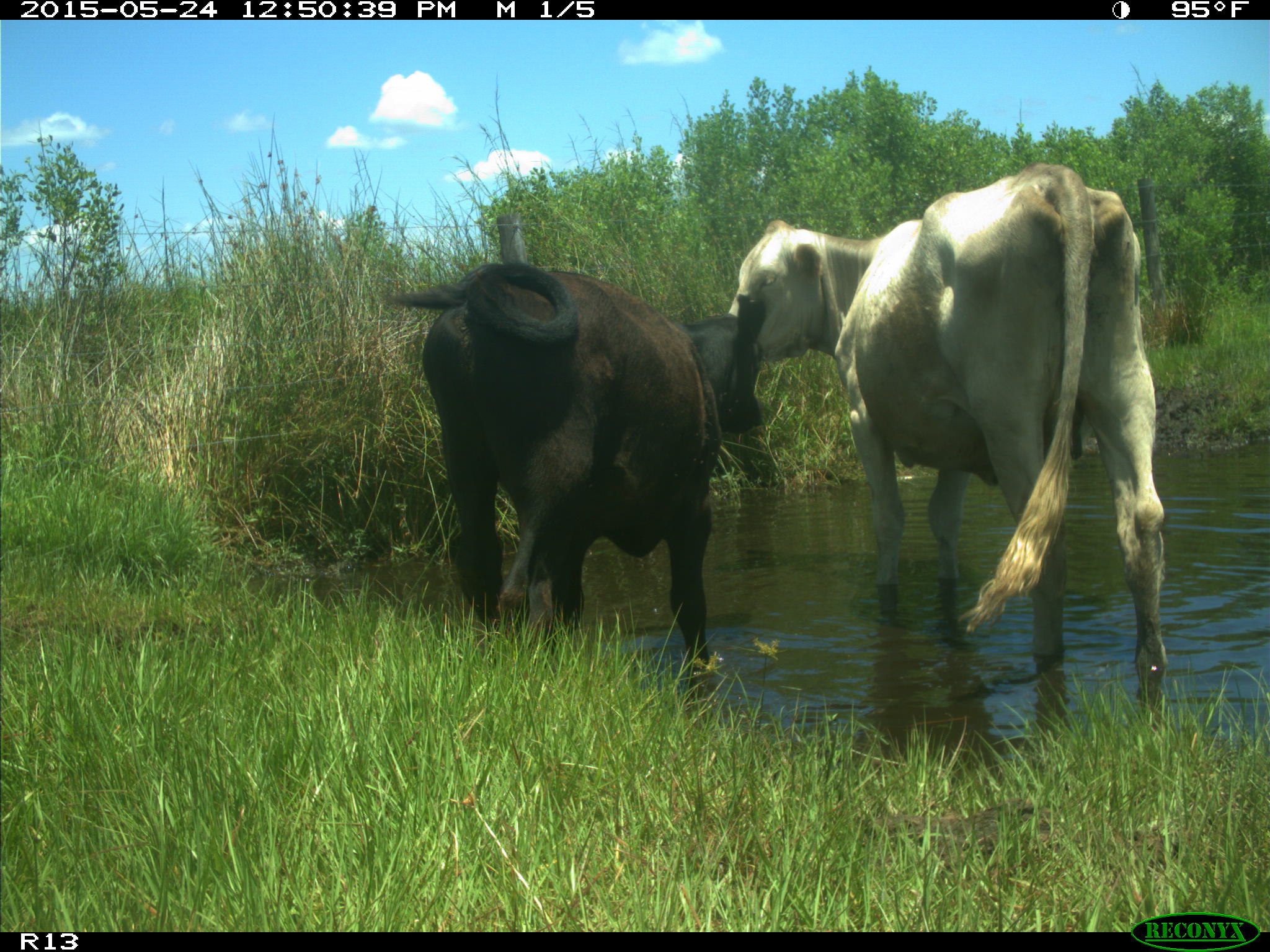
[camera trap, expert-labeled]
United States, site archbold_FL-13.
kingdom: Animalia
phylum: Chordata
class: Mammalia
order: Artiodactyla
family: Bovidae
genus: Bos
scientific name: Bos taurus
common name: domestic cow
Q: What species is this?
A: Bos taurus (domestic cow).